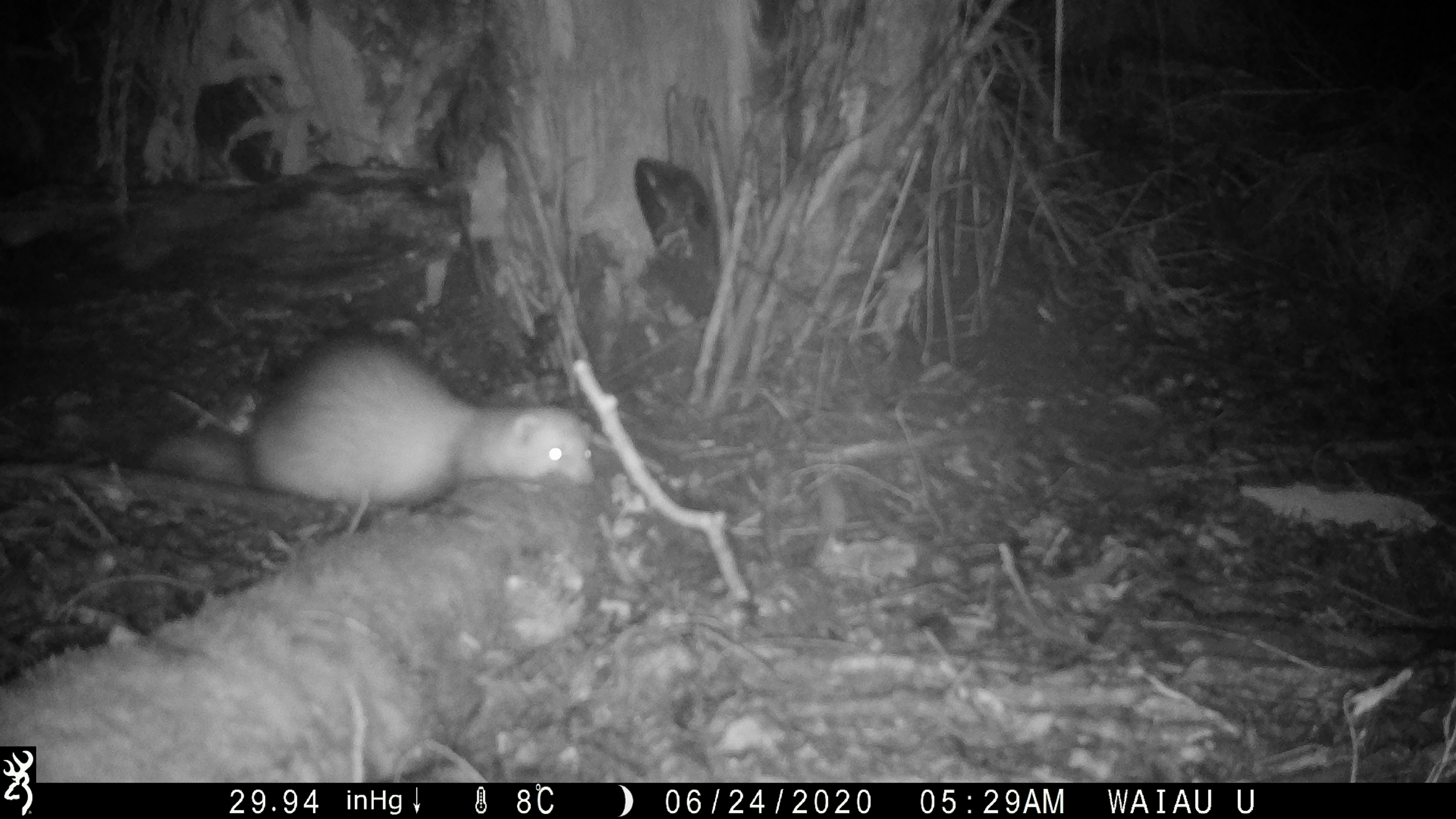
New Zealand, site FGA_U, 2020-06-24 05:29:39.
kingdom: Animalia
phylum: Chordata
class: Mammalia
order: Carnivora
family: Mustelidae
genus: Mustela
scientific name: Mustela furo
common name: ferret